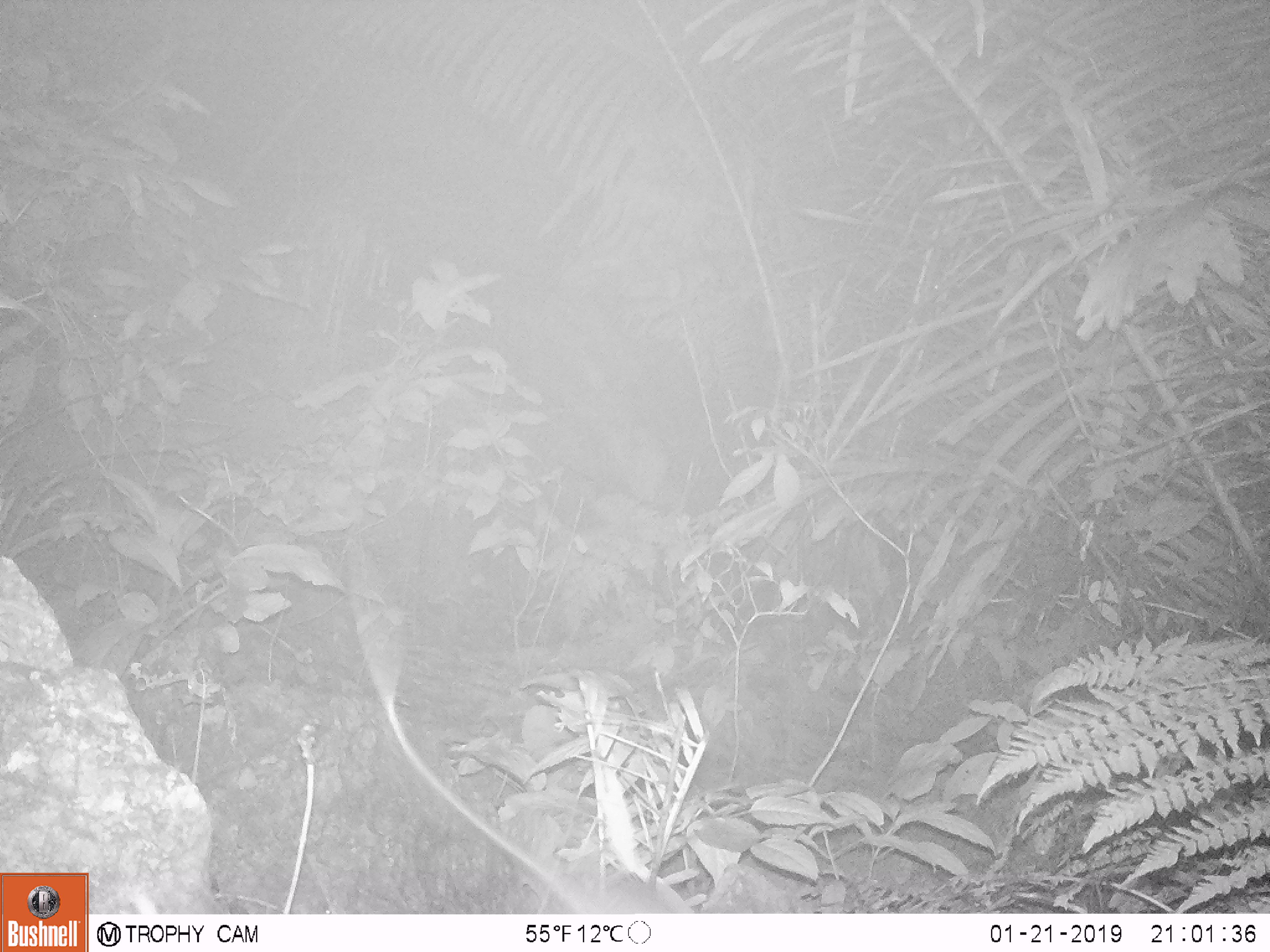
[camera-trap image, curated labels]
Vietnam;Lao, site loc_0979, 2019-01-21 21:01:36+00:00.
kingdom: Animalia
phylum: Chordata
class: Mammalia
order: Rodentia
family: Muridae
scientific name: Muridae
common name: old-world mice and rats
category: unidentified murid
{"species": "unidentified murid (old-world mice and rats) (Muridae)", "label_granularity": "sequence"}